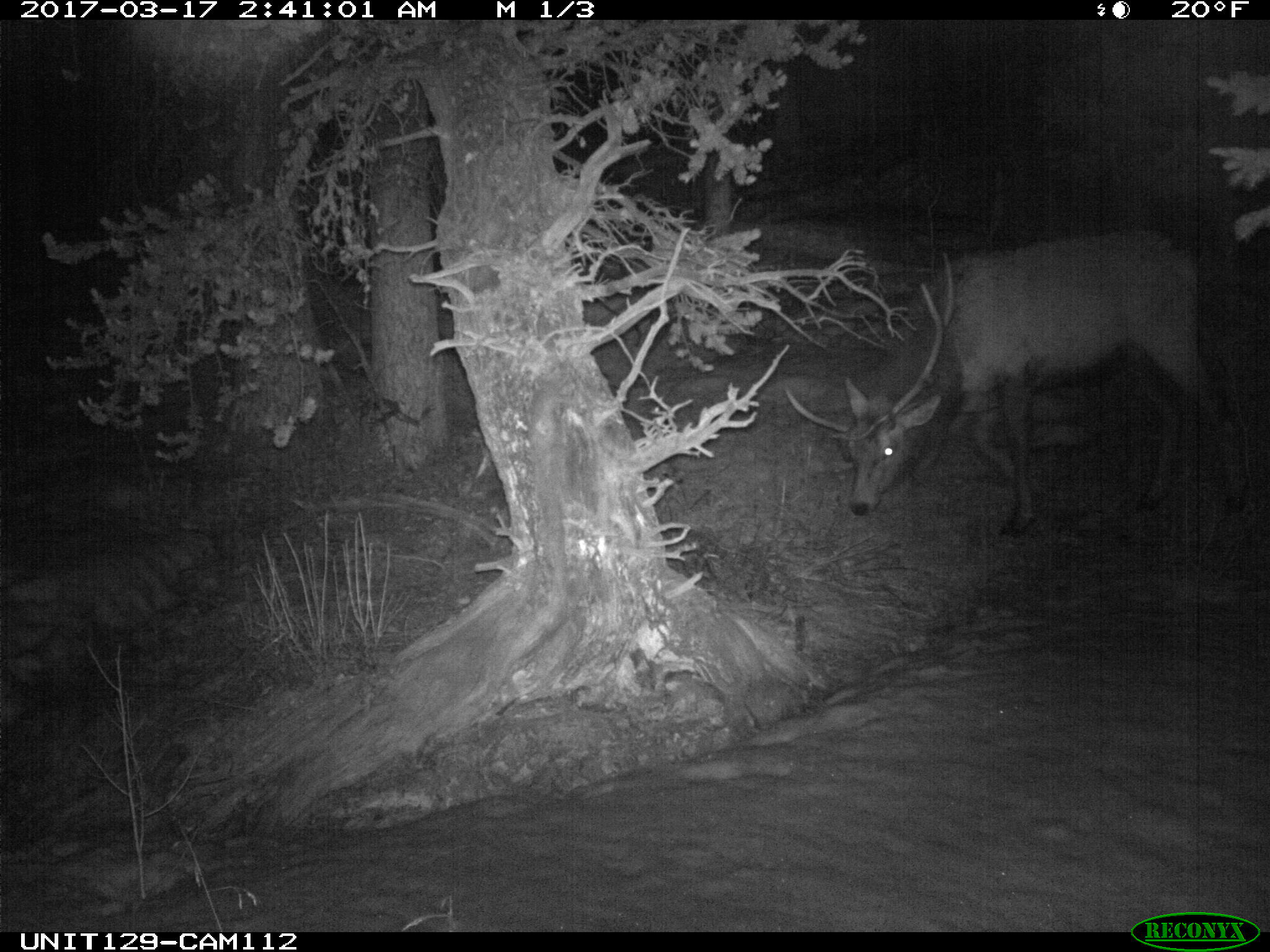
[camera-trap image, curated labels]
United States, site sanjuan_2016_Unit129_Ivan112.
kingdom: Animalia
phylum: Chordata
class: Mammalia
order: Artiodactyla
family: Cervidae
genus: Cervus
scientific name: Cervus elaphus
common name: red deer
Cervus elaphus (red deer).